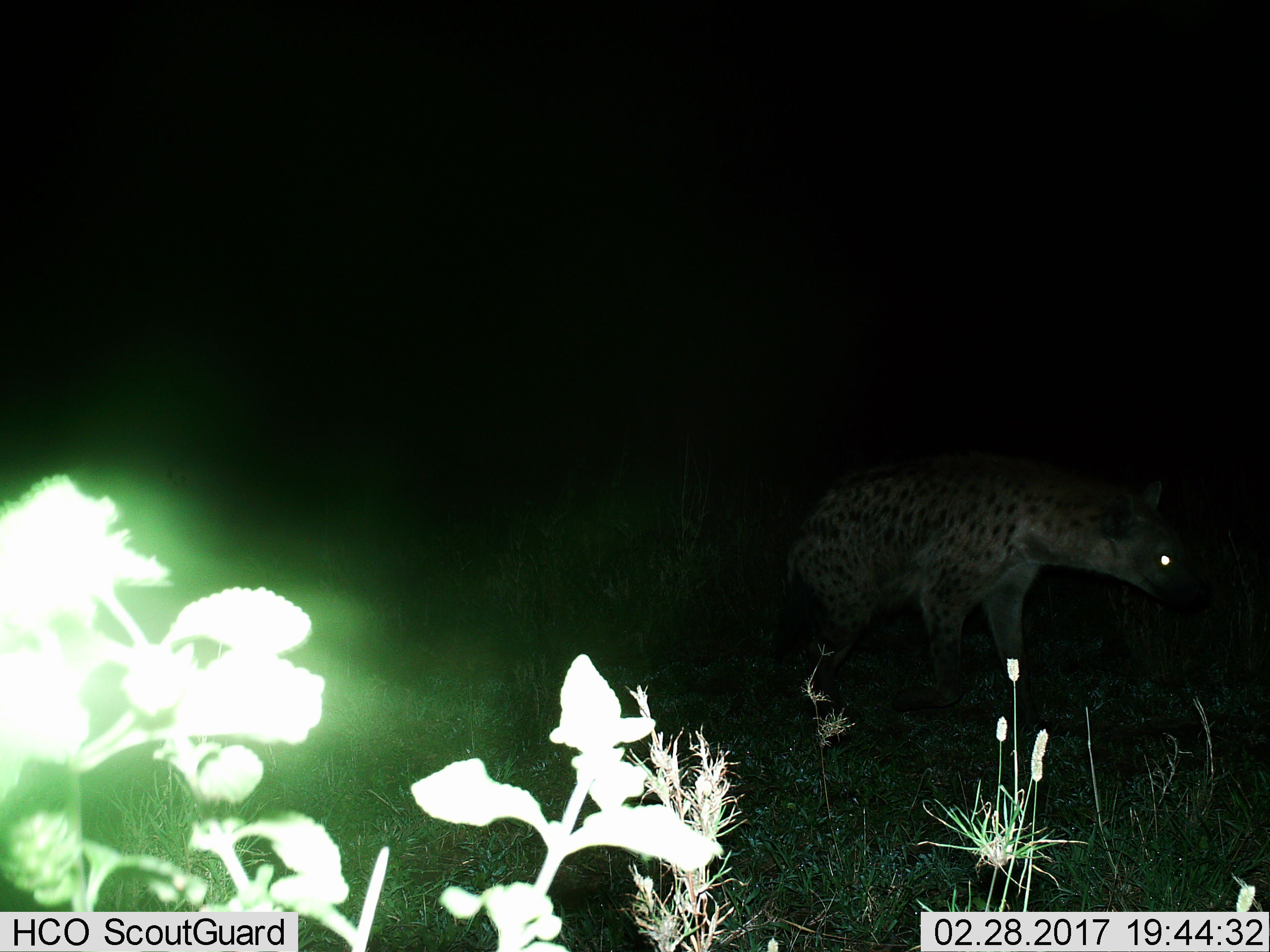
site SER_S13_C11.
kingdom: Animalia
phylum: Chordata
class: Mammalia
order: Carnivora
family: Hyaenidae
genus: Crocuta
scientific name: Crocuta crocuta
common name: spotted hyena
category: hyenaspotted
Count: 1.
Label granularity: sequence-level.